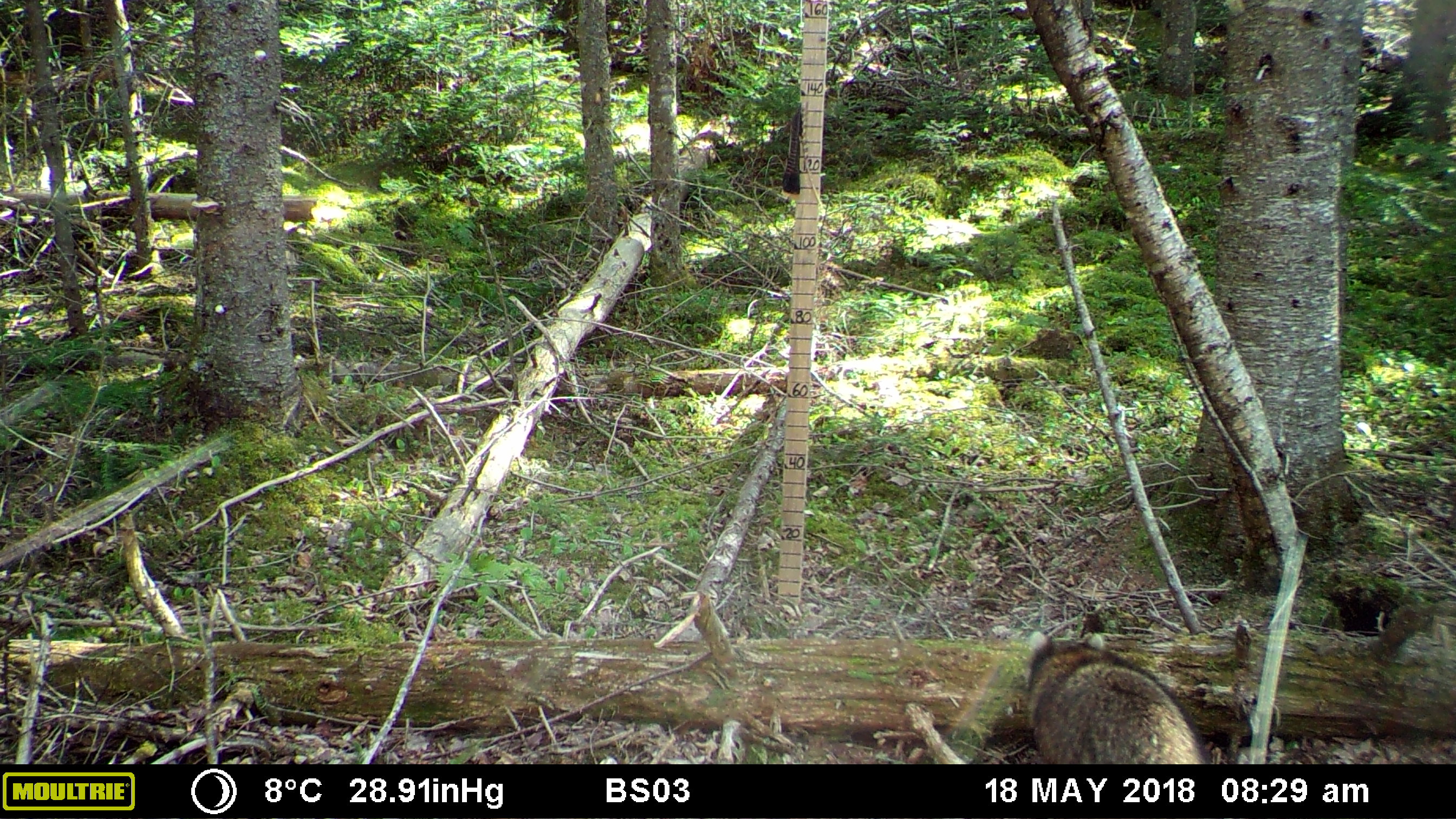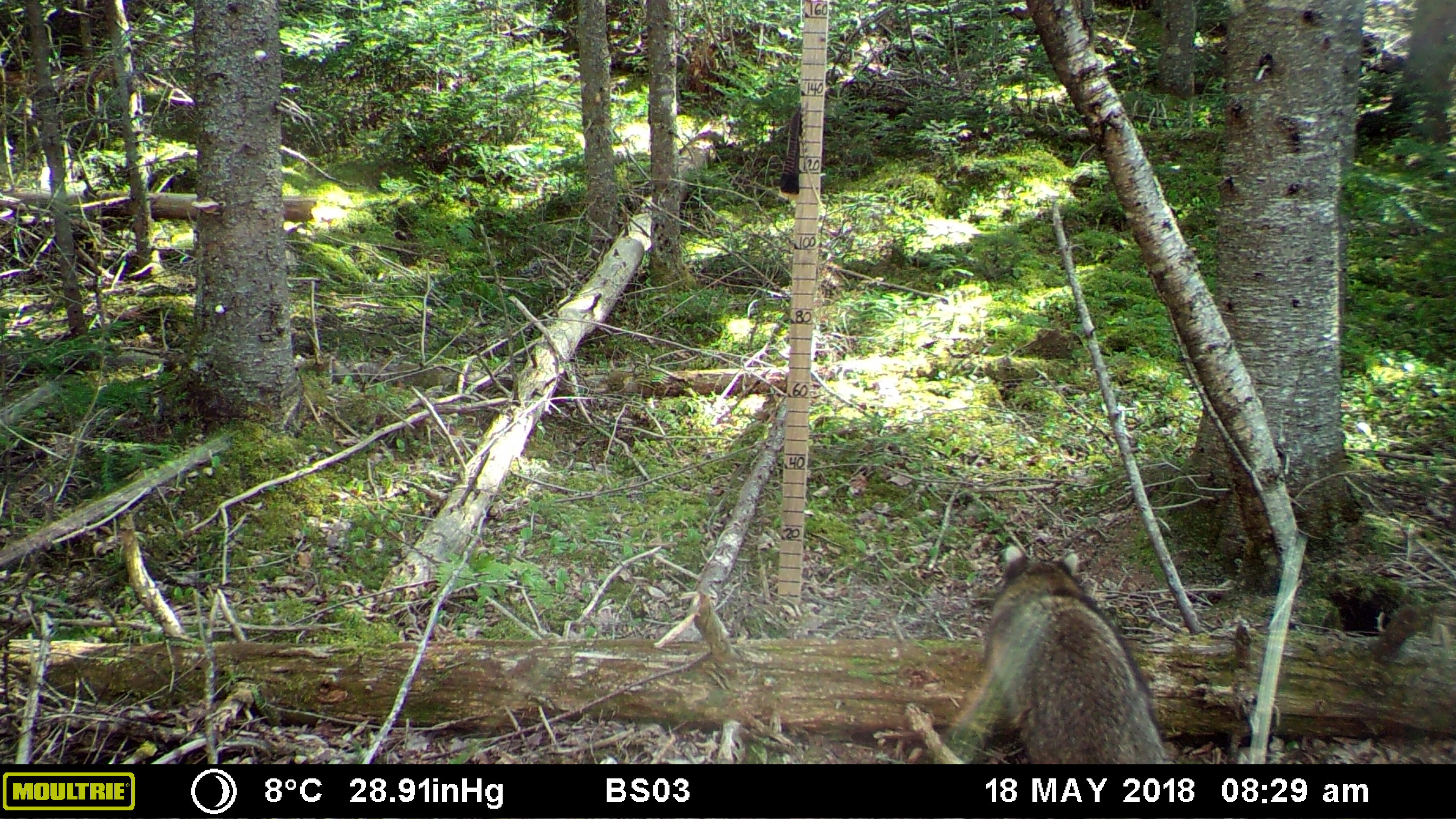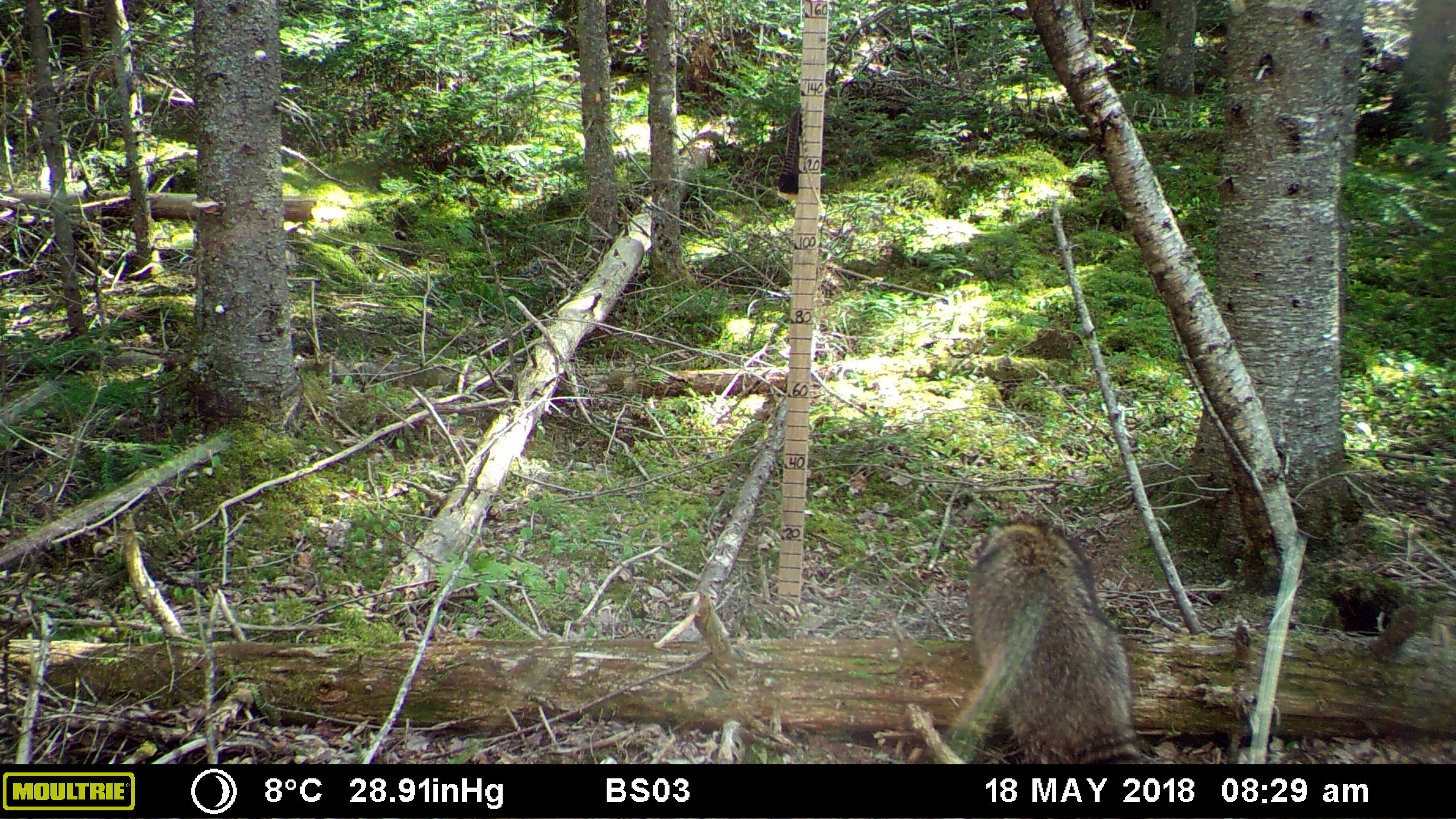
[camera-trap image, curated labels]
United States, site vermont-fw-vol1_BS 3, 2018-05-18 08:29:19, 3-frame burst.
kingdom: Animalia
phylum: Chordata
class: Mammalia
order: Carnivora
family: Procyonidae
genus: Procyon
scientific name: Procyon lotor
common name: raccoon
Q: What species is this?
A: Raccoon (Procyon lotor).